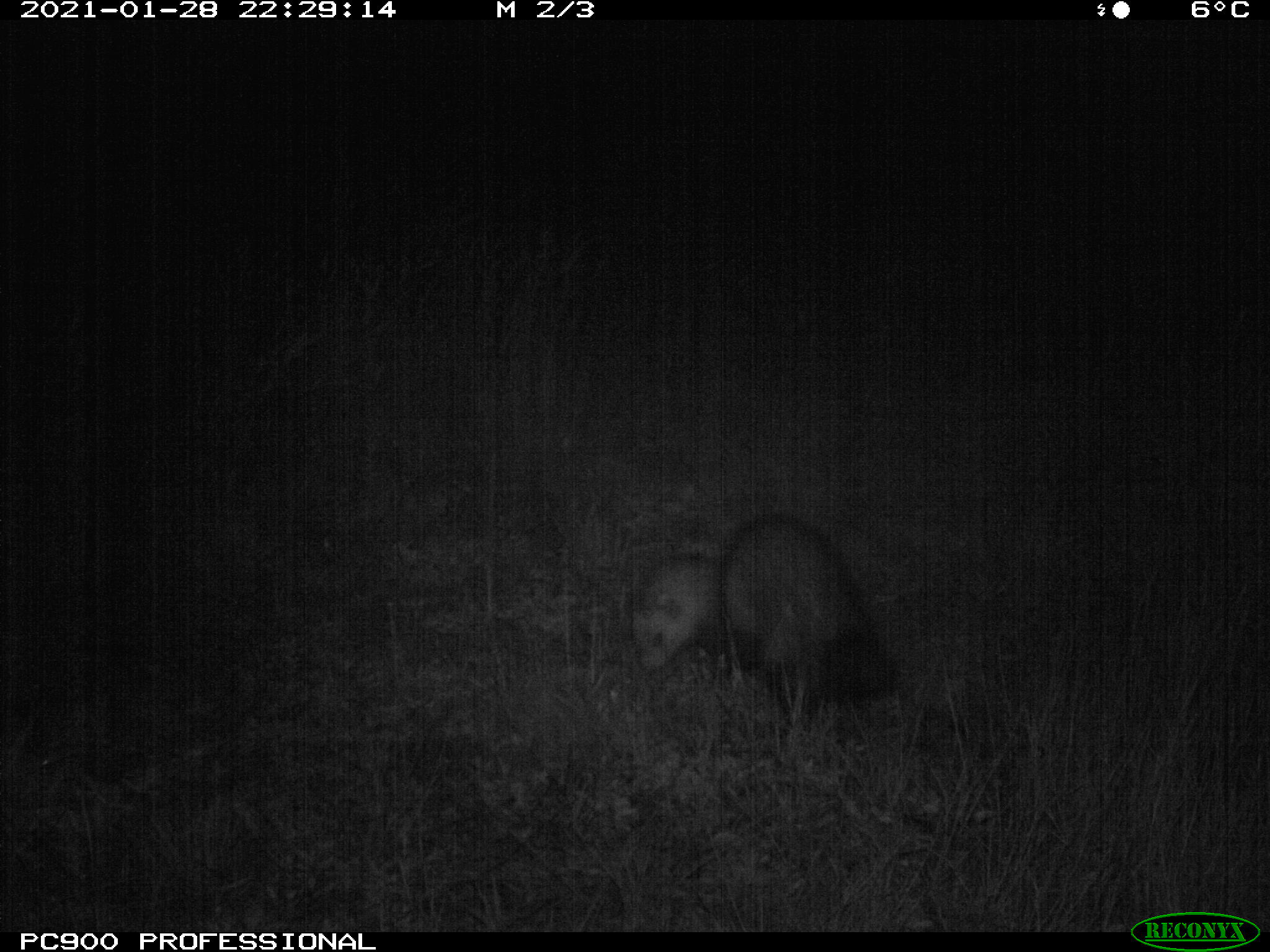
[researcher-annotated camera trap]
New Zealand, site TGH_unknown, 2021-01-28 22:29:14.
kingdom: Animalia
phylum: Chordata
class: Mammalia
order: Carnivora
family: Mustelidae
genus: Mustela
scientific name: Mustela furo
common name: ferret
Ferret (Mustela furo).